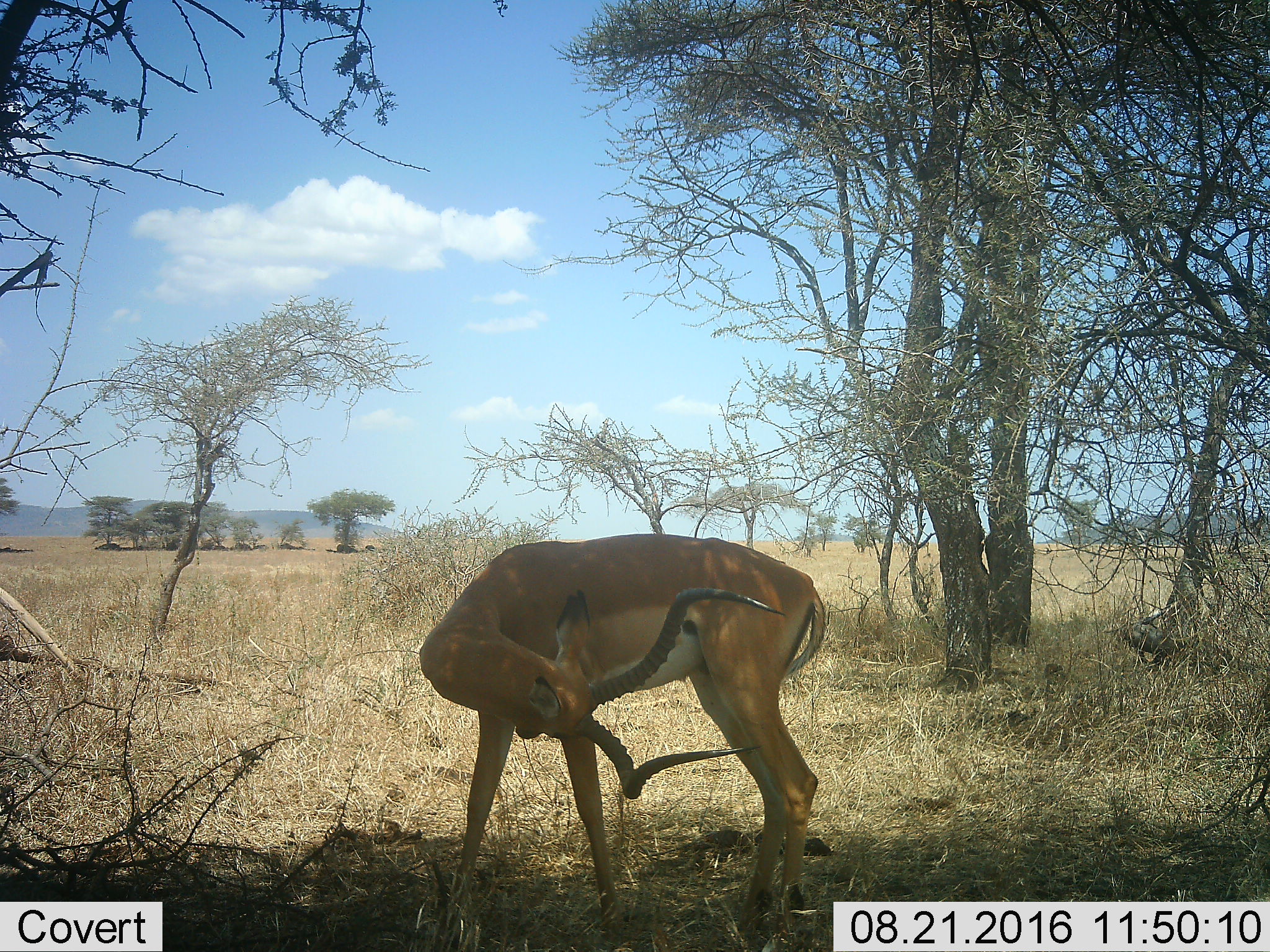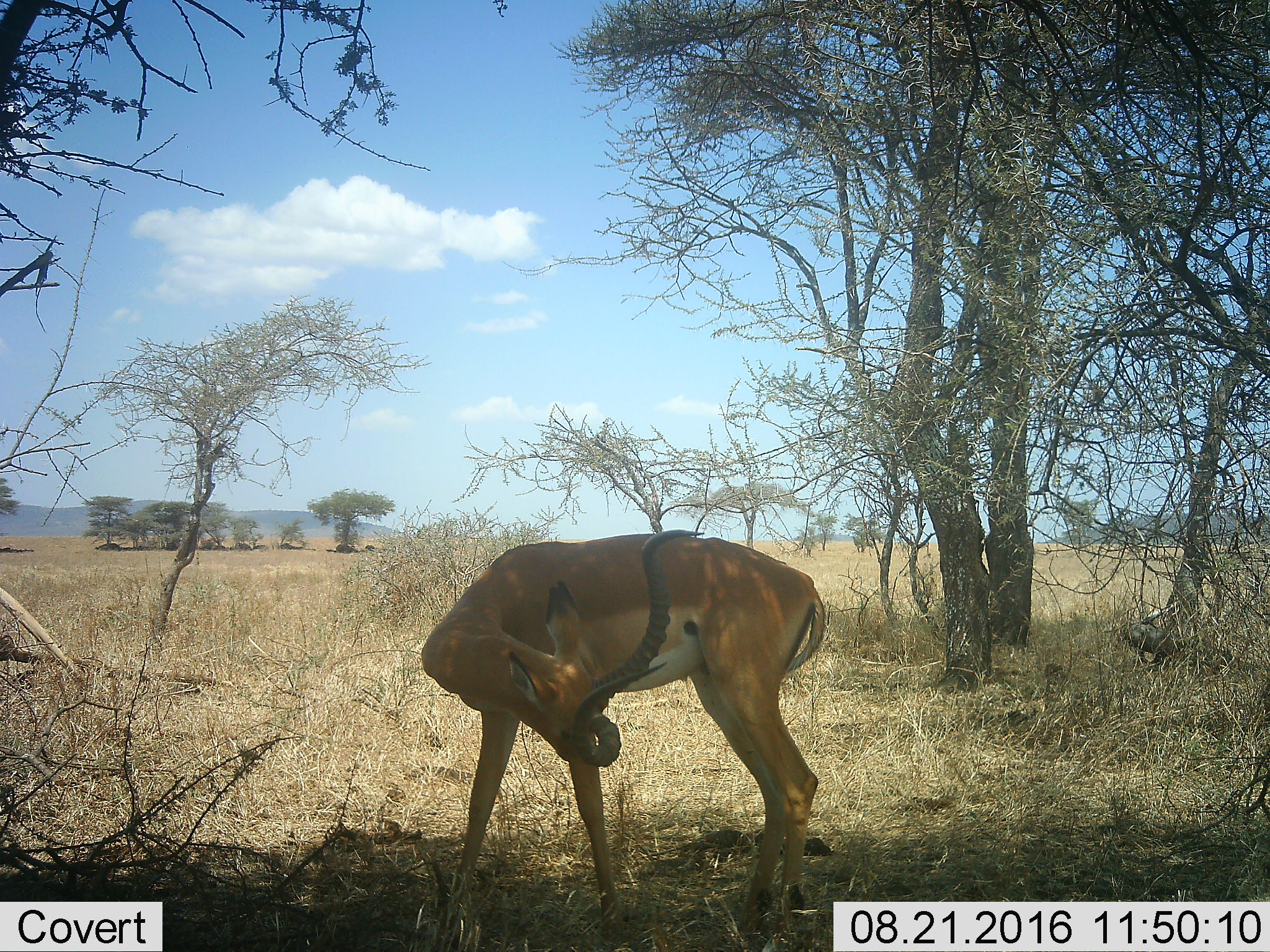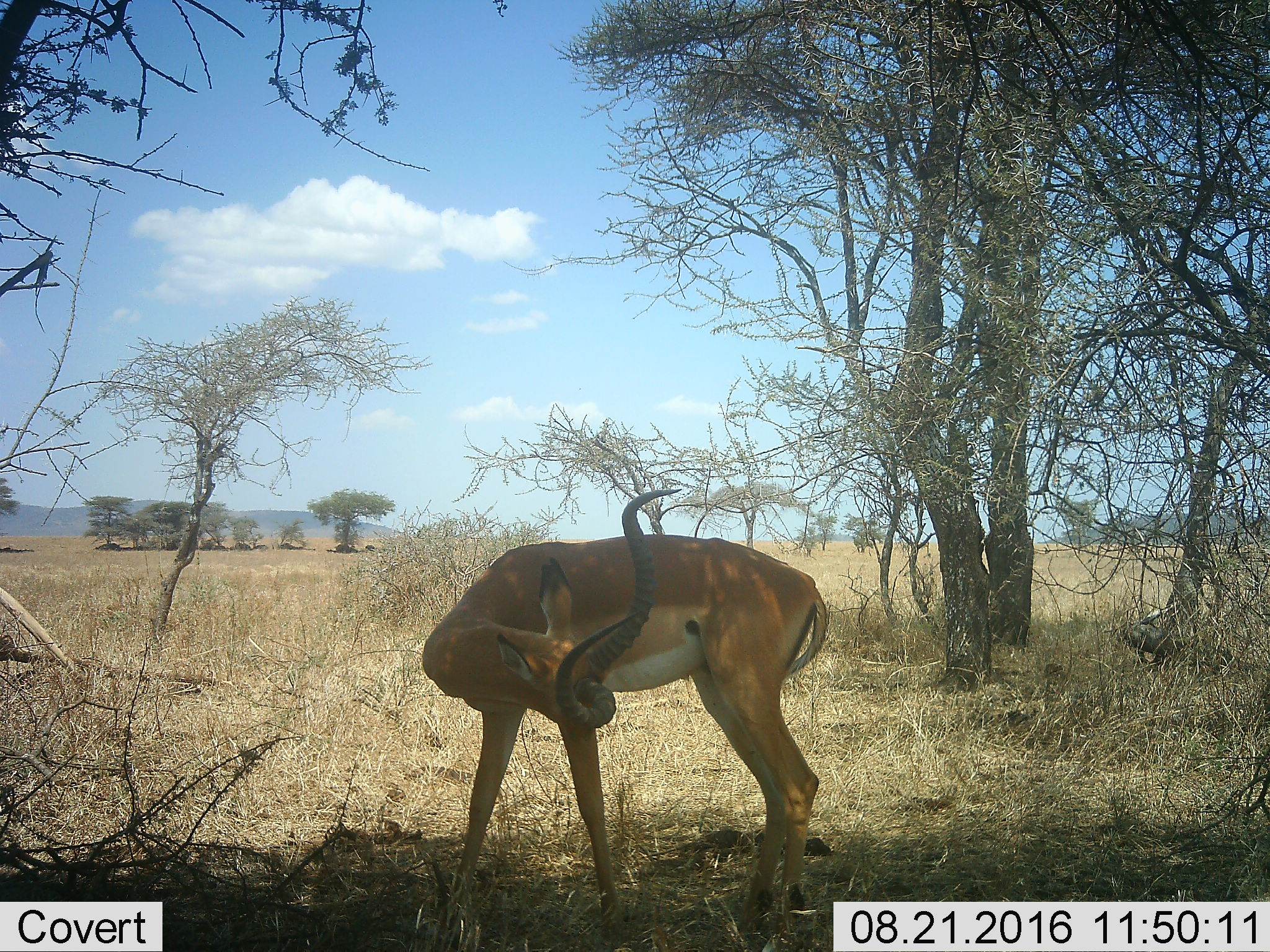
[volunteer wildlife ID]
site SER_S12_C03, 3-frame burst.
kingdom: Animalia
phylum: Chordata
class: Mammalia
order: Artiodactyla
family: Bovidae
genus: Aepyceros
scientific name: Aepyceros melampus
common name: impala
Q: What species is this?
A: Impala (Aepyceros melampus).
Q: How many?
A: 1.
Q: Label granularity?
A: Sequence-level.